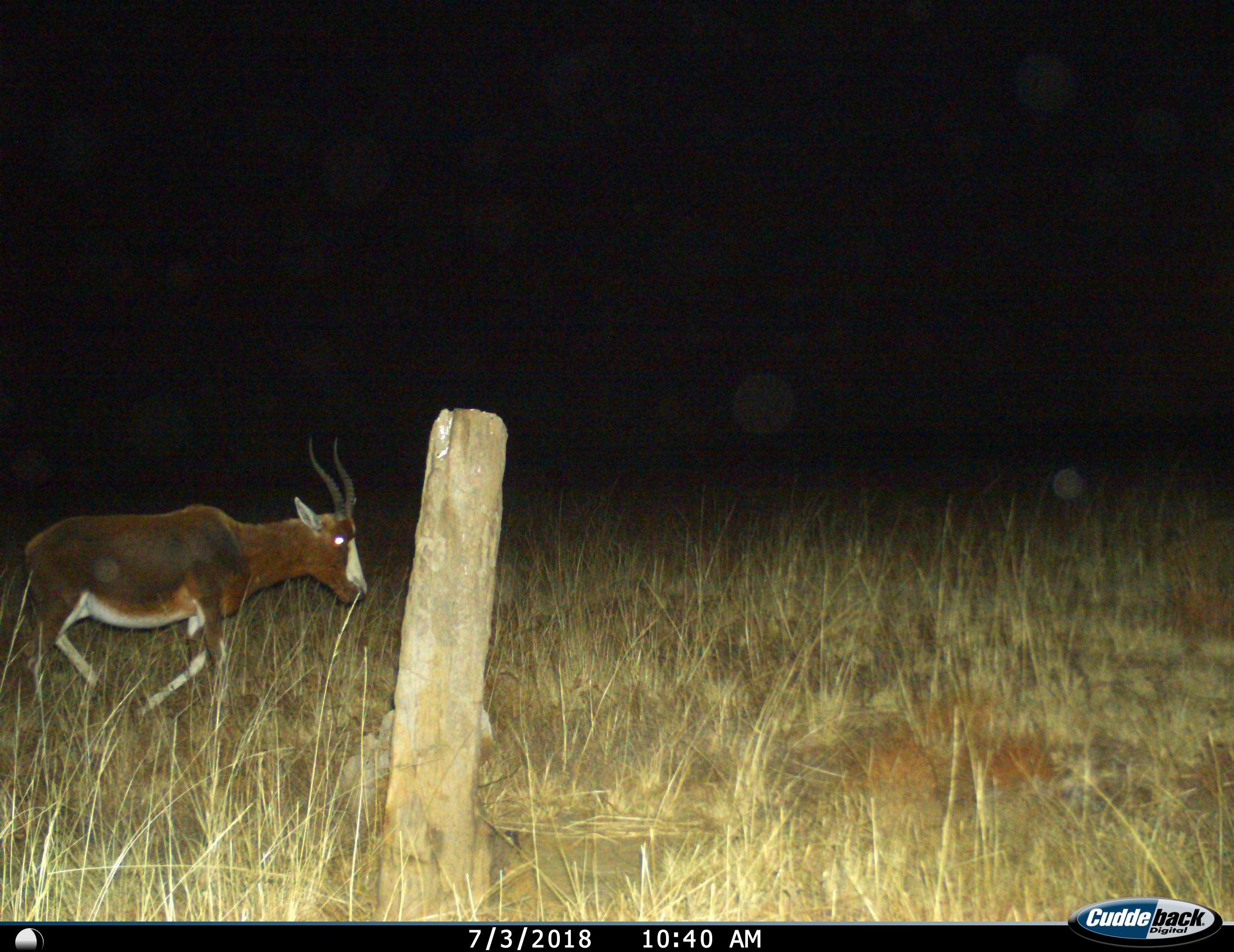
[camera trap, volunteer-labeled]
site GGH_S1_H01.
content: unidentified animal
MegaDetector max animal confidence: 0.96